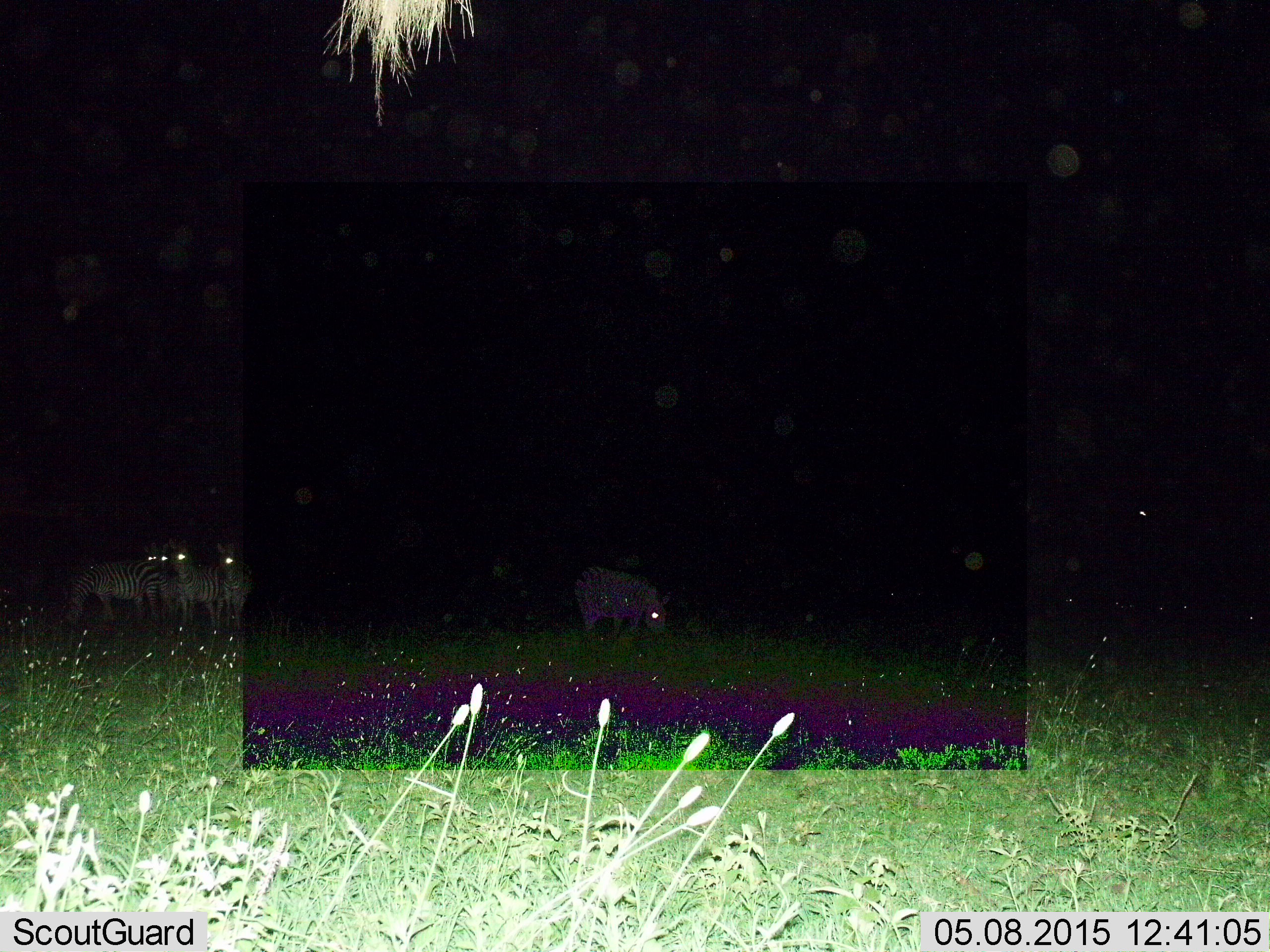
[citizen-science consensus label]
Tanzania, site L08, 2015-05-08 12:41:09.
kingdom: Animalia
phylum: Chordata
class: Mammalia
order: Perissodactyla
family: Equidae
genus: Equus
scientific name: Equus quagga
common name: plains zebra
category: zebra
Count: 5.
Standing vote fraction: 90%.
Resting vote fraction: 0%.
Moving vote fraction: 10%.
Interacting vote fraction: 0%.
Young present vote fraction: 0%.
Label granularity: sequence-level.